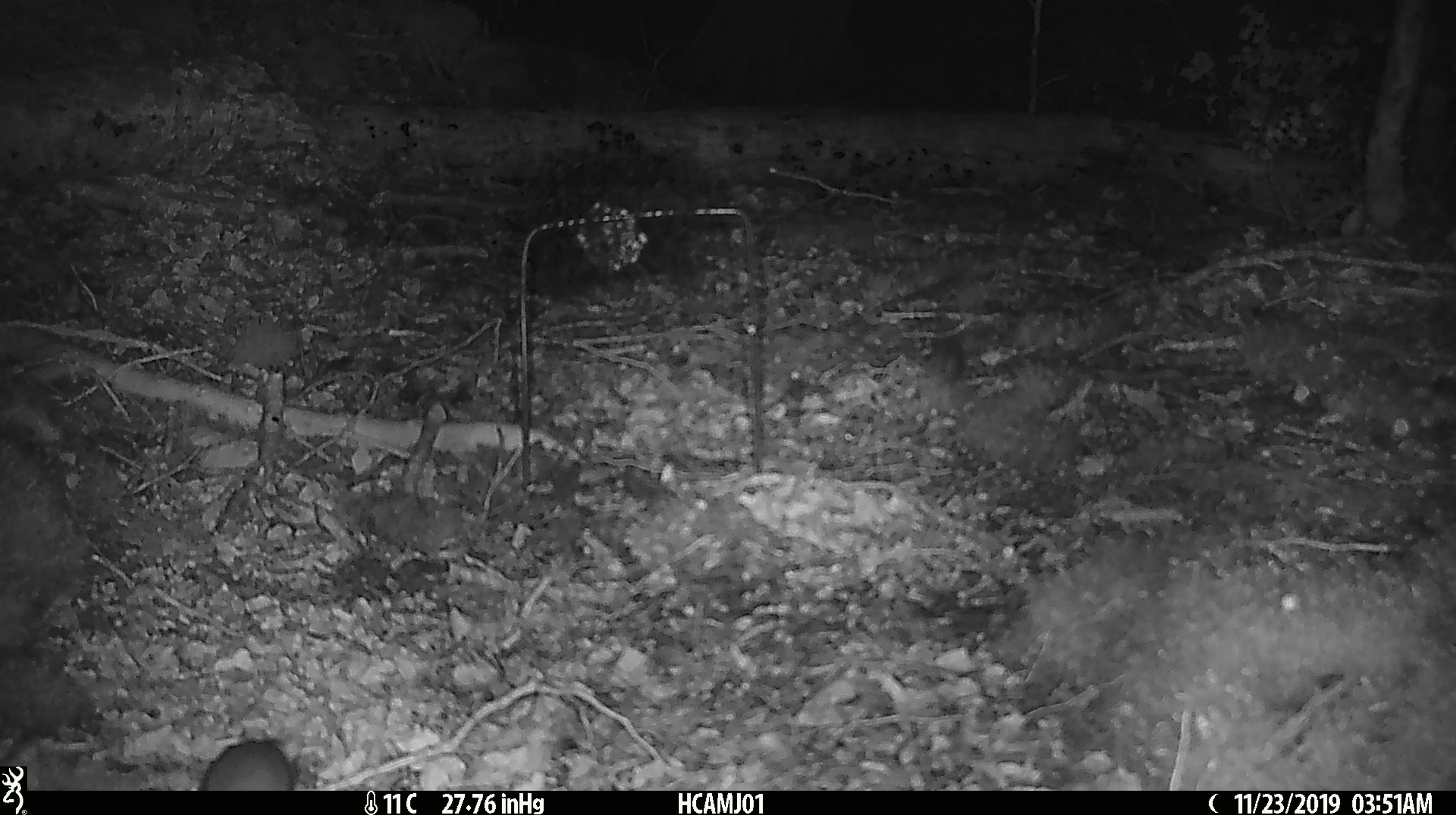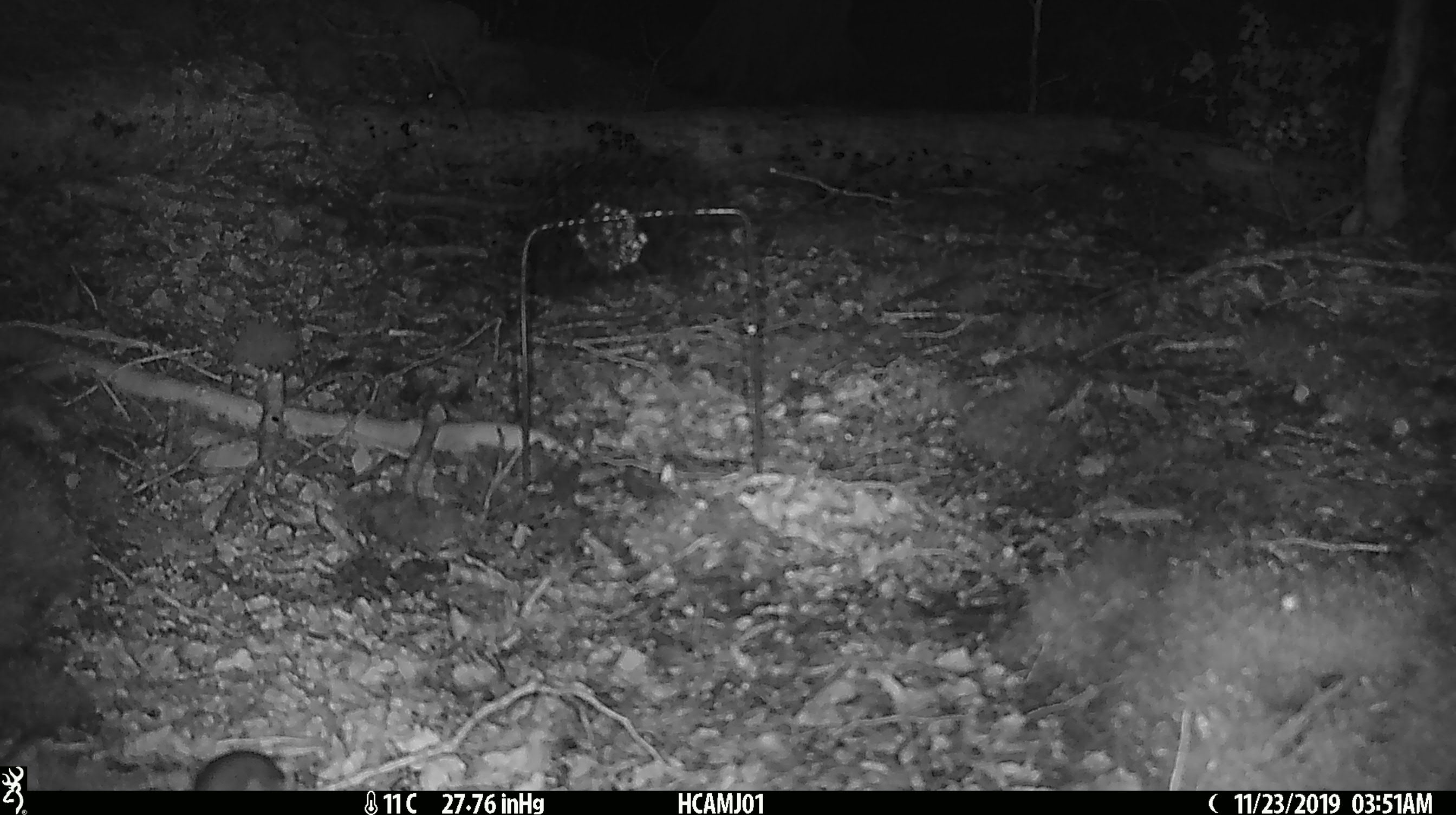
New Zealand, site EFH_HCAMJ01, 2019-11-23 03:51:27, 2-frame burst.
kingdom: Animalia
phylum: Chordata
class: Mammalia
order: Rodentia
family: Muridae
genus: Mus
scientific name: Mus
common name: mouse